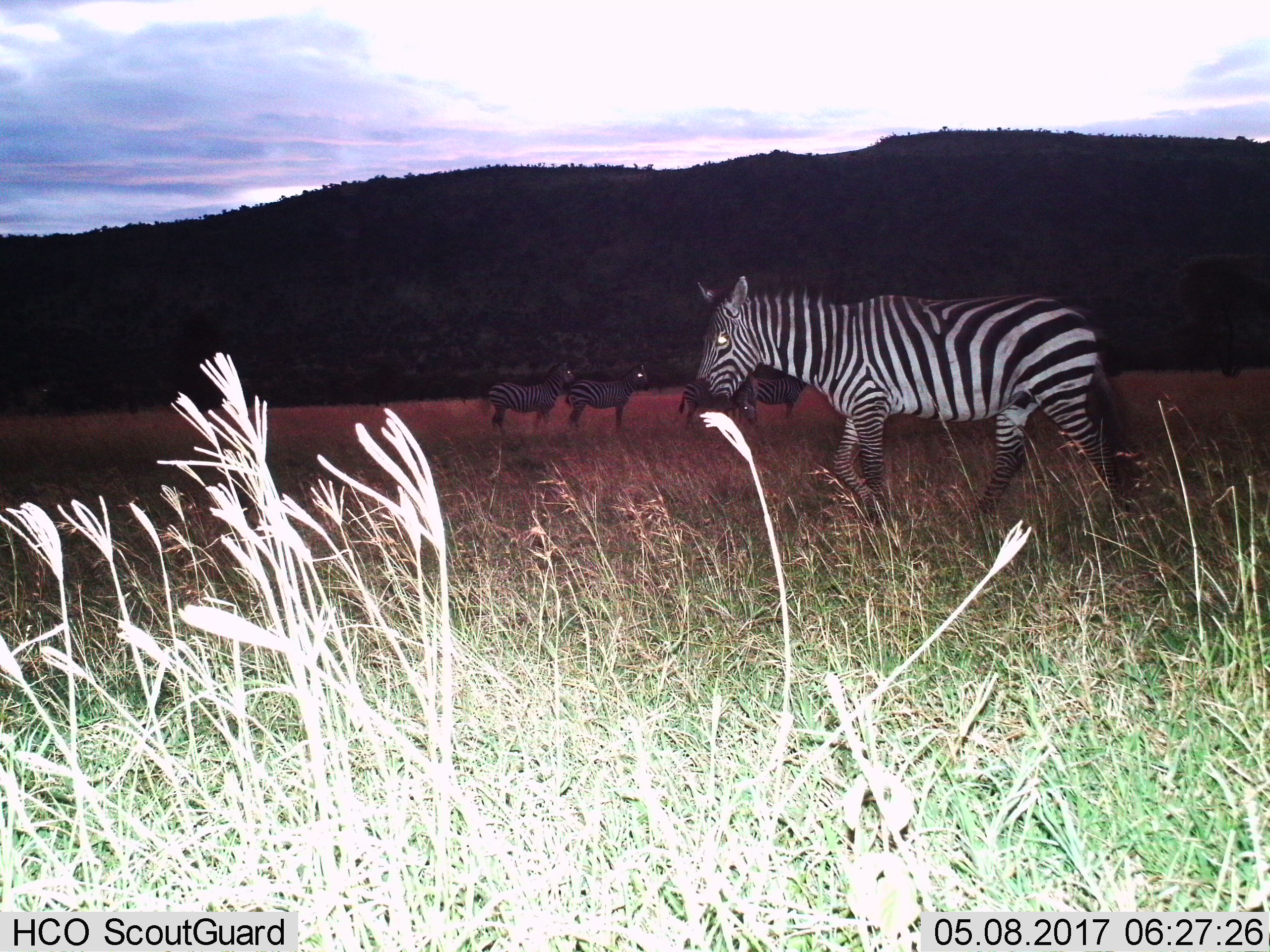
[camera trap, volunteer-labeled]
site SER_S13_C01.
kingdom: Animalia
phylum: Chordata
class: Mammalia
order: Perissodactyla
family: Equidae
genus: Equus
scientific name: Equus quagga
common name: plains zebra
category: zebraplains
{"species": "zebraplains (plains zebra) (Equus quagga)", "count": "5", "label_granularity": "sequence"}